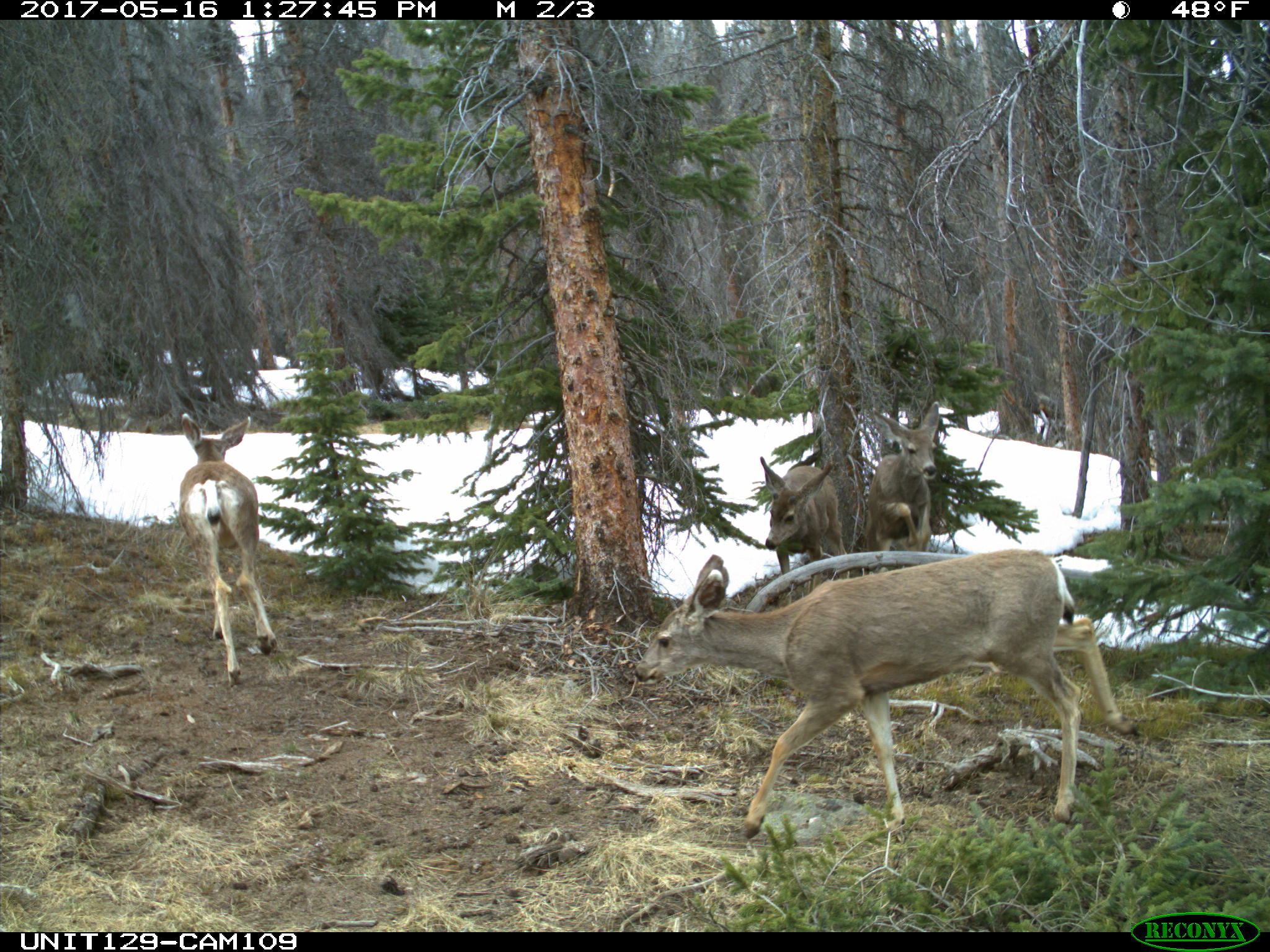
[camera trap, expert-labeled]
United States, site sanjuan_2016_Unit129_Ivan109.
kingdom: Animalia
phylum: Chordata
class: Mammalia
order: Artiodactyla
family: Cervidae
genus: Odocoileus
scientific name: Odocoileus hemionus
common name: mule deer